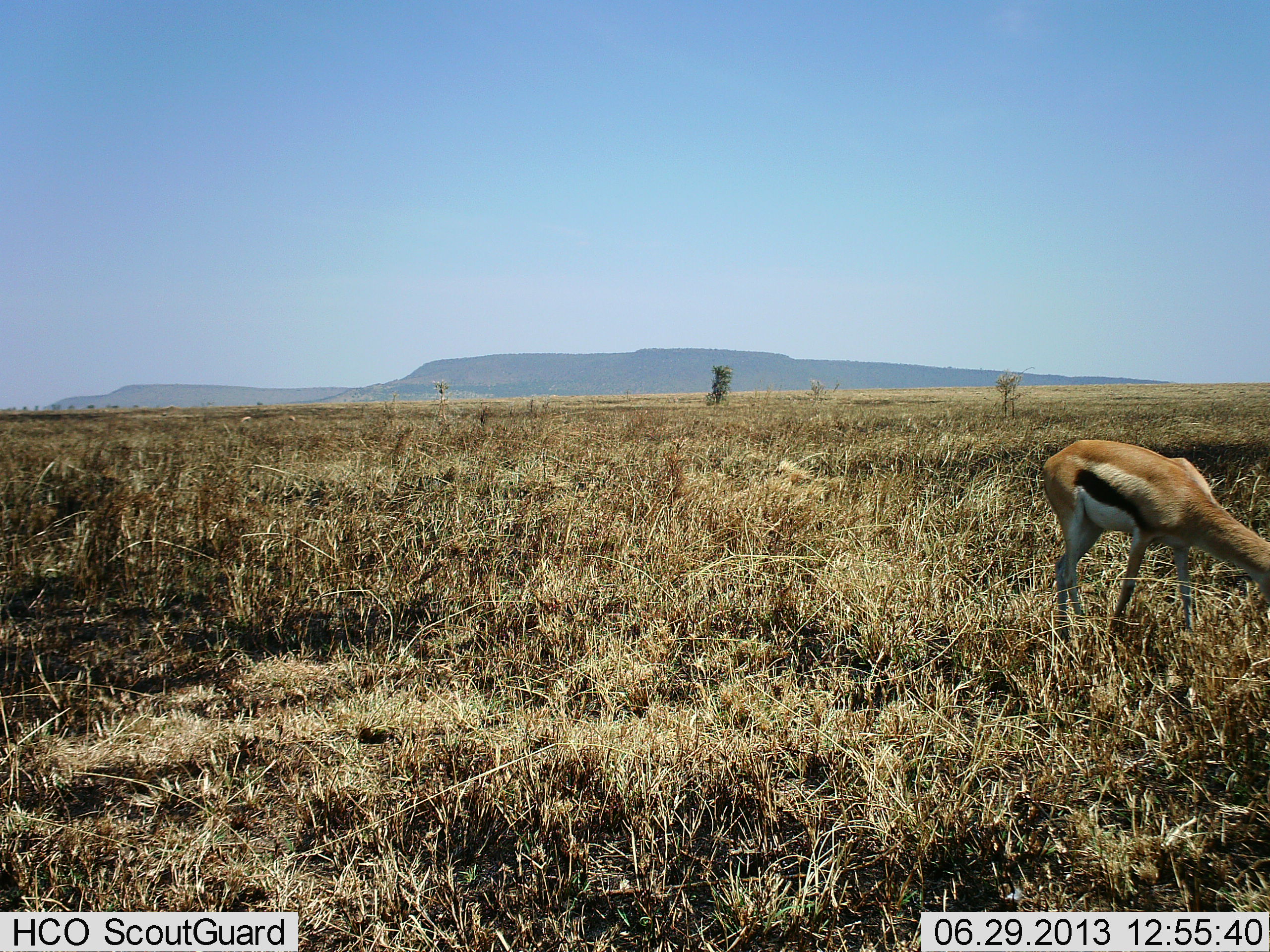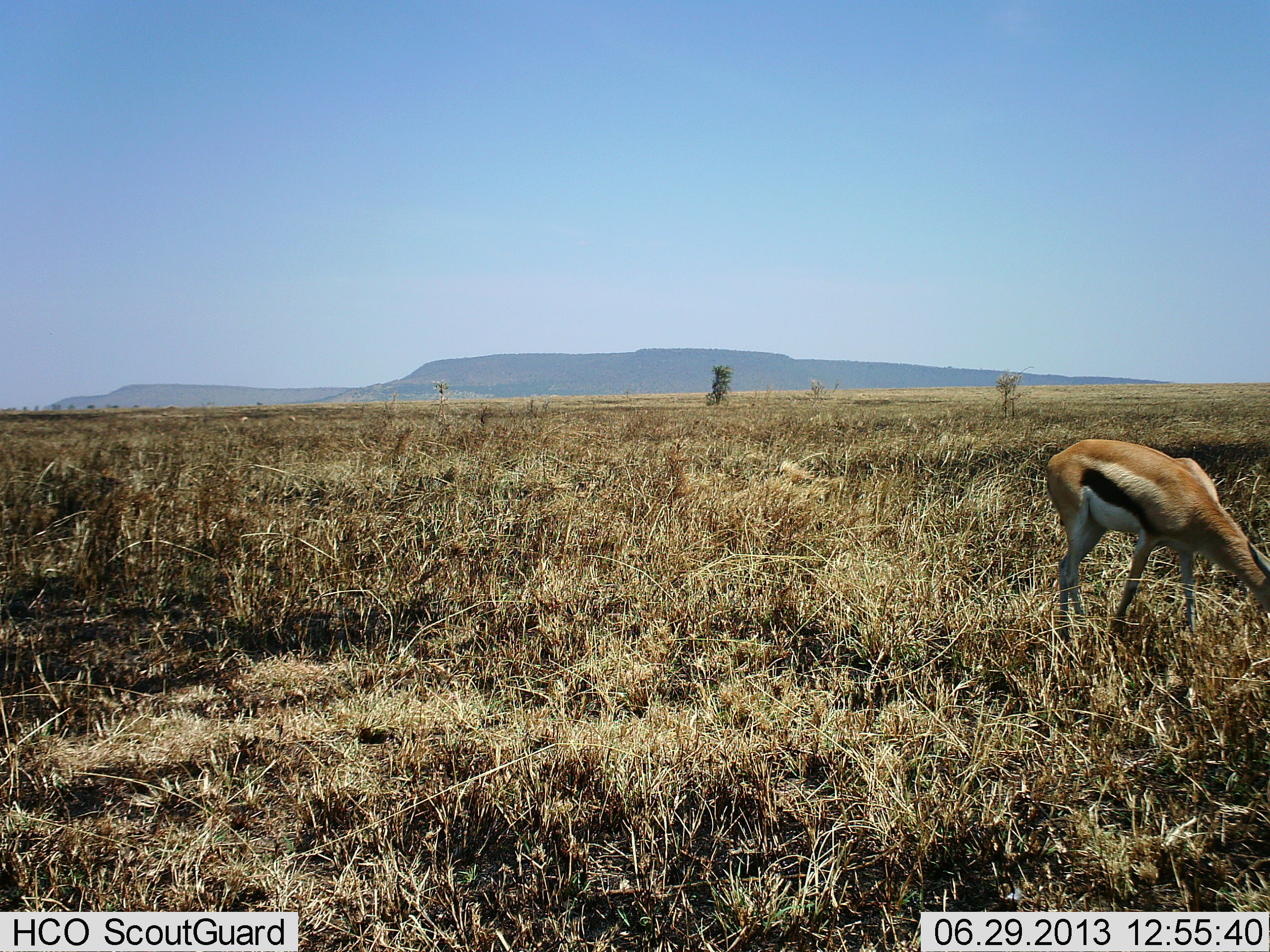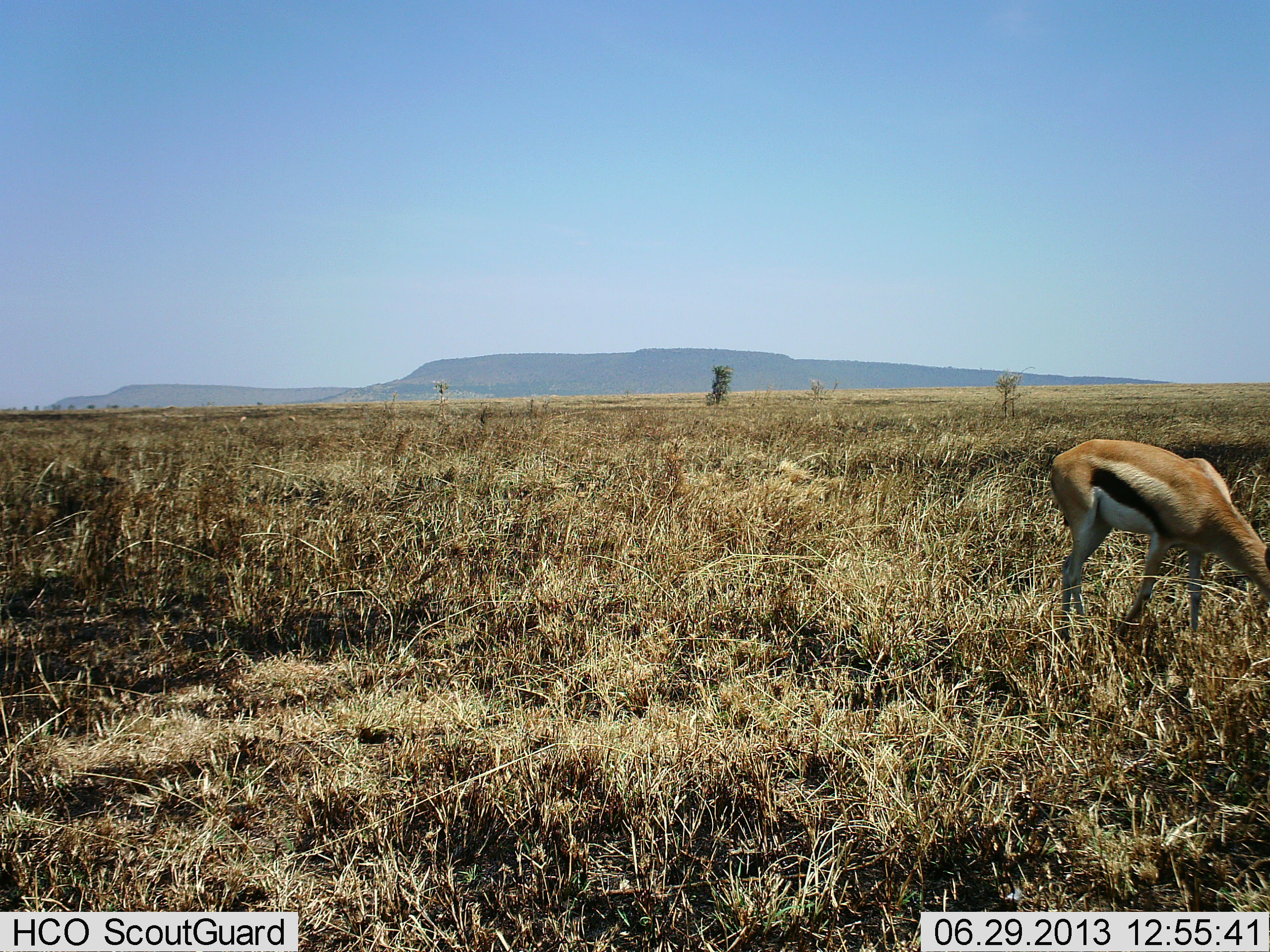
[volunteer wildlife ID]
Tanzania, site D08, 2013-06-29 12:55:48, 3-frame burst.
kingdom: Animalia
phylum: Chordata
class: Mammalia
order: Artiodactyla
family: Bovidae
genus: Eudorcas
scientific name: Eudorcas thomsonii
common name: thomson's gazelle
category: gazellethomsons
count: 1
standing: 30%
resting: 10%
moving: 0%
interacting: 0%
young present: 0%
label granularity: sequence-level